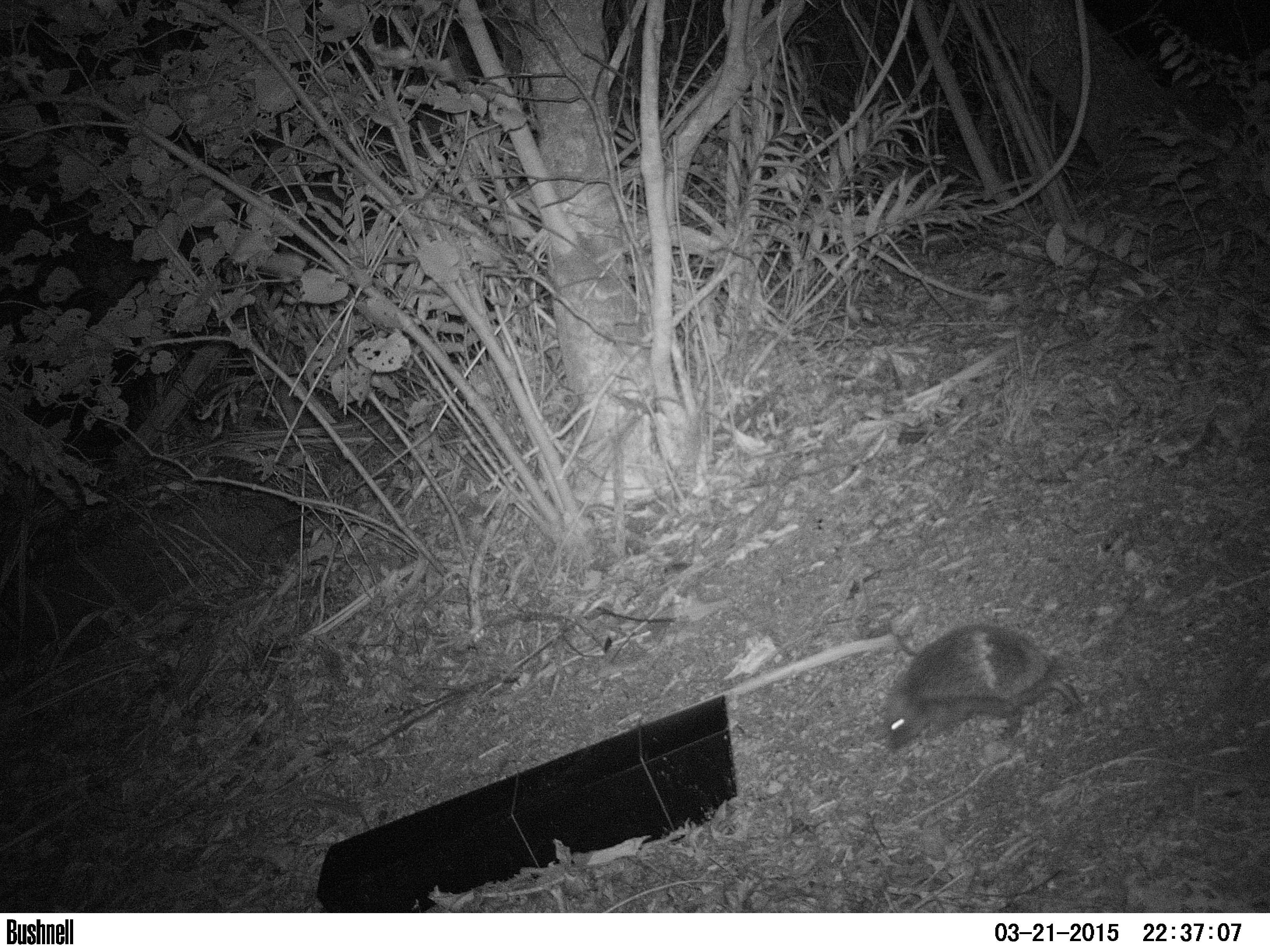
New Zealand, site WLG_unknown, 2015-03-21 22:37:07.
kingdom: Animalia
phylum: Chordata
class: Mammalia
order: Eulipotyphla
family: Erinaceidae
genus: Erinaceus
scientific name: Erinaceus europaeus europaeus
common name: european hedgehog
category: hedgehog